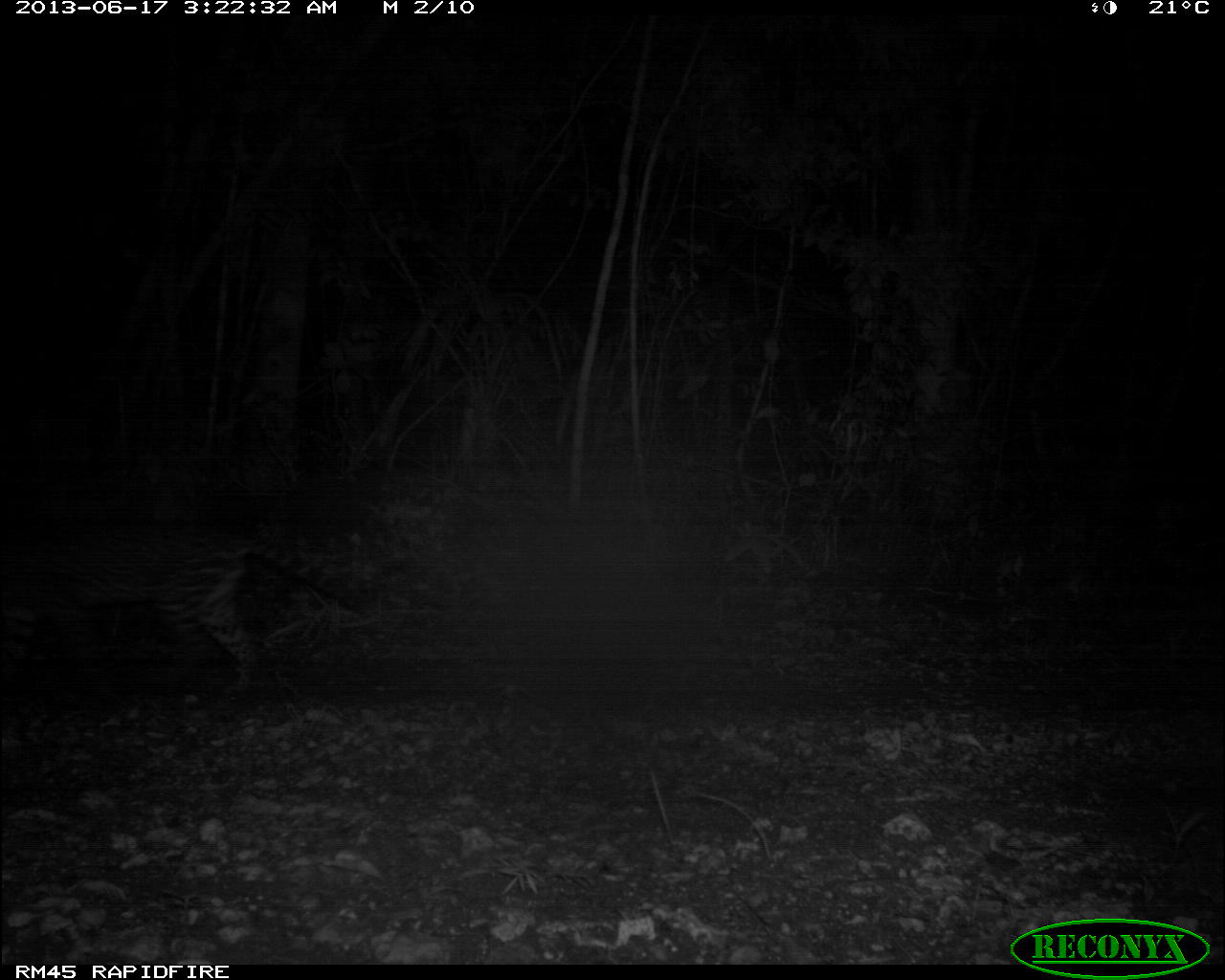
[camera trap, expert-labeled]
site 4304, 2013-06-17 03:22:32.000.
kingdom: Animalia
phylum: Chordata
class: Mammalia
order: Carnivora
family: Felidae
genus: Leopardus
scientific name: Leopardus pardalis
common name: ocelot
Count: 1.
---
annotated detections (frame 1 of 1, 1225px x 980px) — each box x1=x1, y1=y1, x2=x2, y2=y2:
leopardus pardalis: x1=1, y1=503, x2=379, y2=693